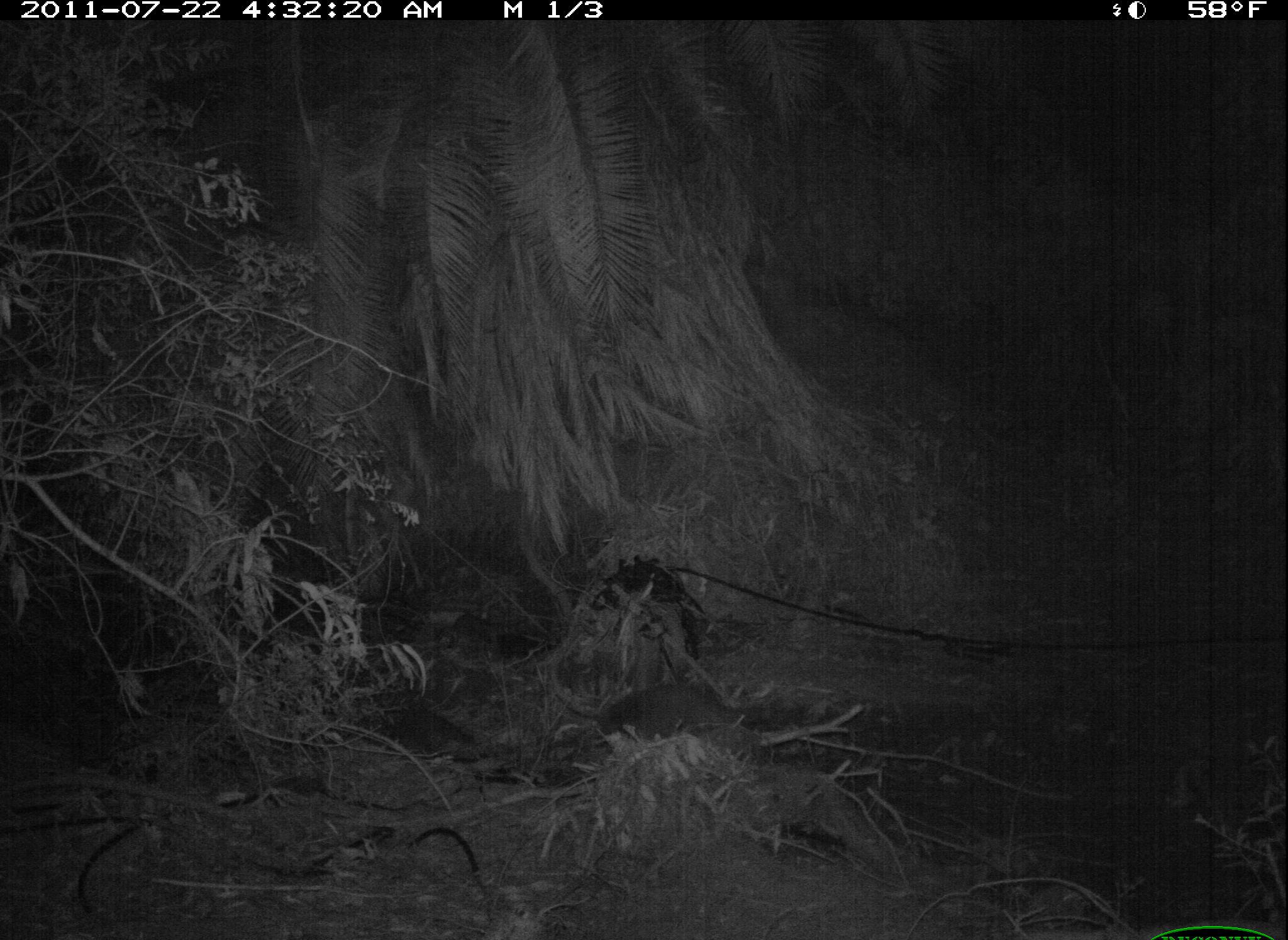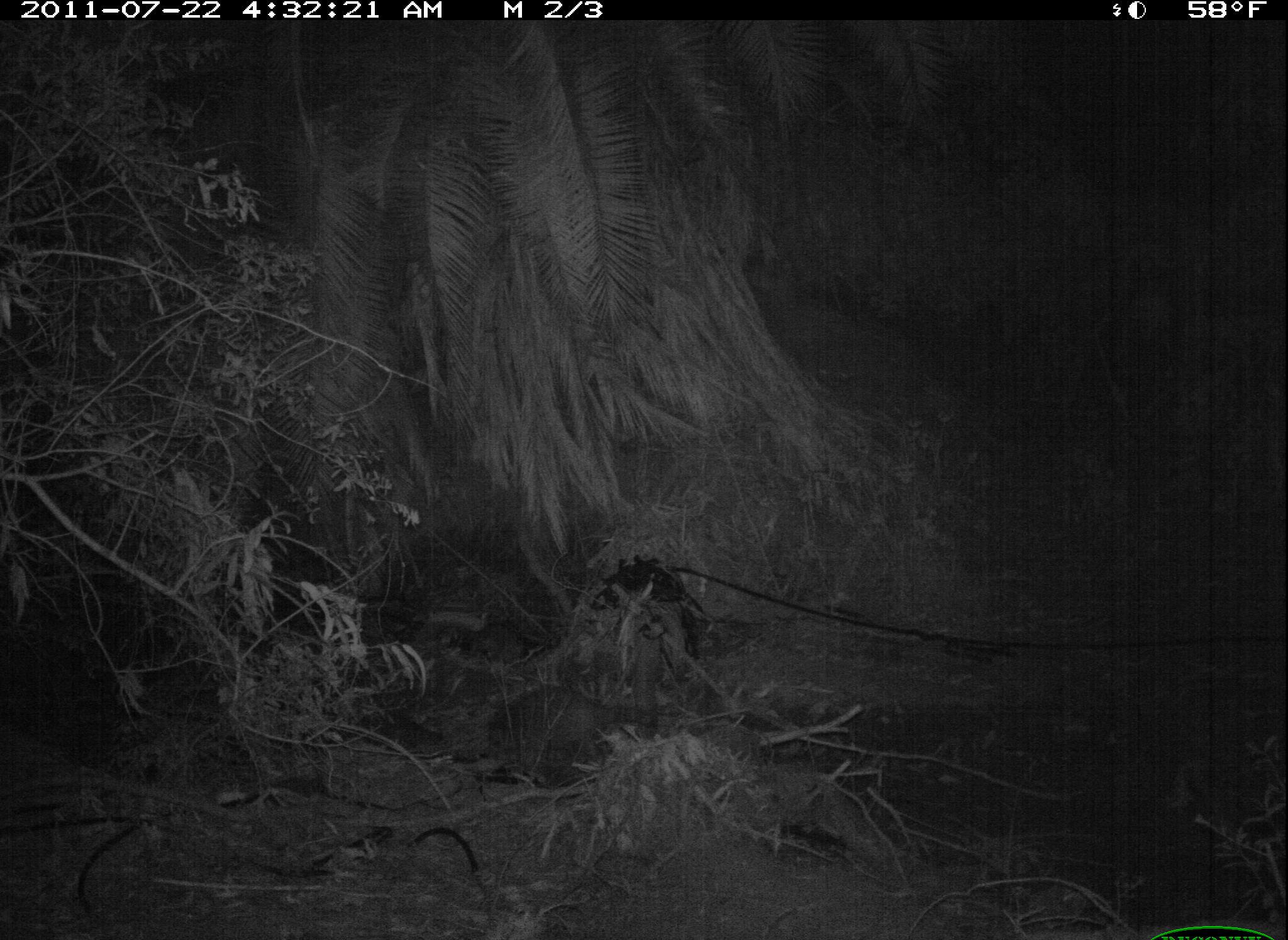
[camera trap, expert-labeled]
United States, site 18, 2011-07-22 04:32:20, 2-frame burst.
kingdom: Animalia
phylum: Chordata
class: Mammalia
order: Carnivora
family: Procyonidae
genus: Procyon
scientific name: Procyon lotor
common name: raccoon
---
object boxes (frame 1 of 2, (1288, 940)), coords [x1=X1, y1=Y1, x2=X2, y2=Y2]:
raccoon: [x1=594, y1=680, x2=735, y2=738]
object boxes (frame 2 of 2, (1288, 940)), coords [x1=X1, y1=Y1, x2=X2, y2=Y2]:
raccoon: [x1=489, y1=689, x2=616, y2=759]